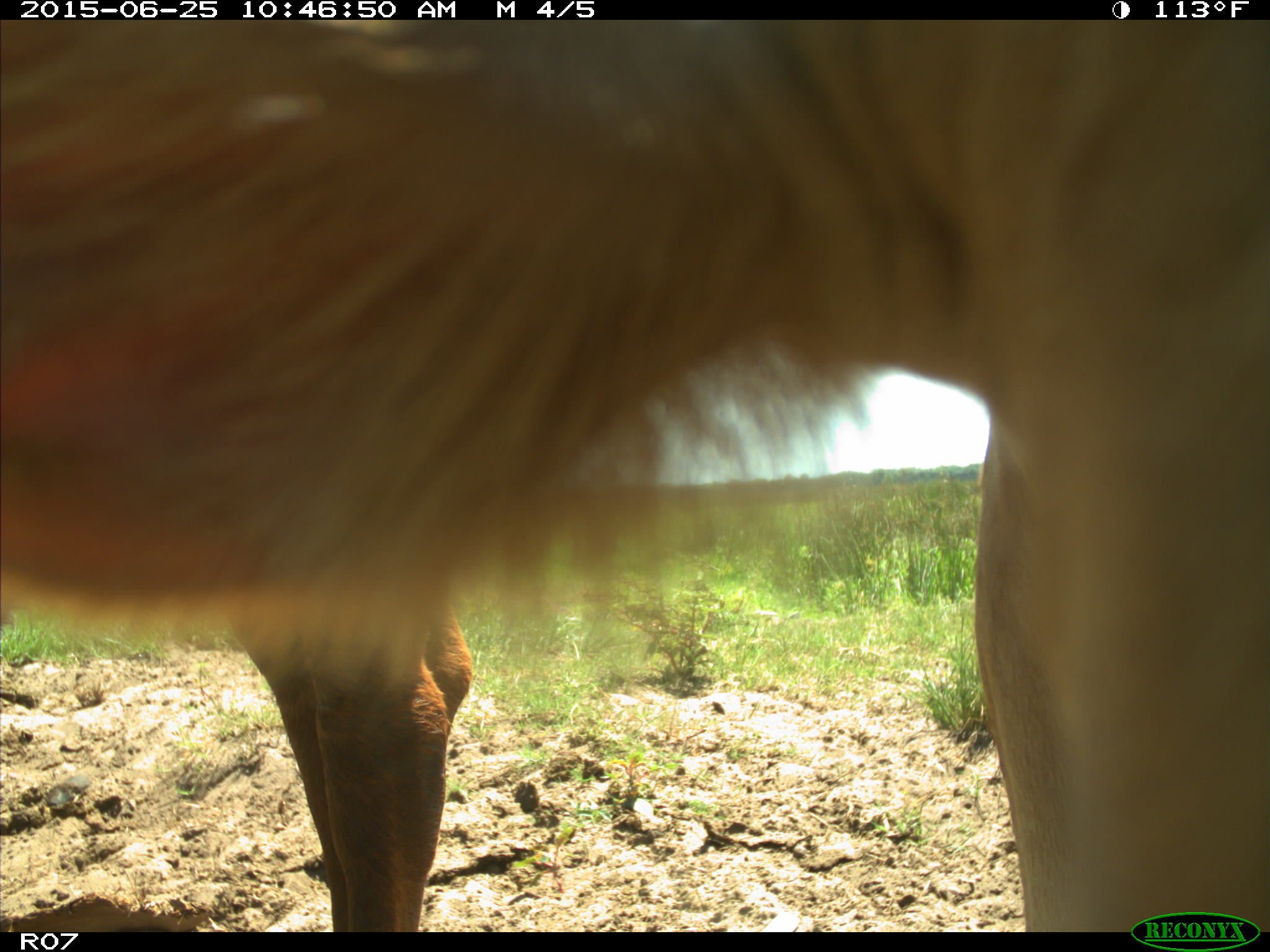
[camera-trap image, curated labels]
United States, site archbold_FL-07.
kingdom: Animalia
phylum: Chordata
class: Mammalia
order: Artiodactyla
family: Bovidae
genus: Bos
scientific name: Bos taurus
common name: domestic cow